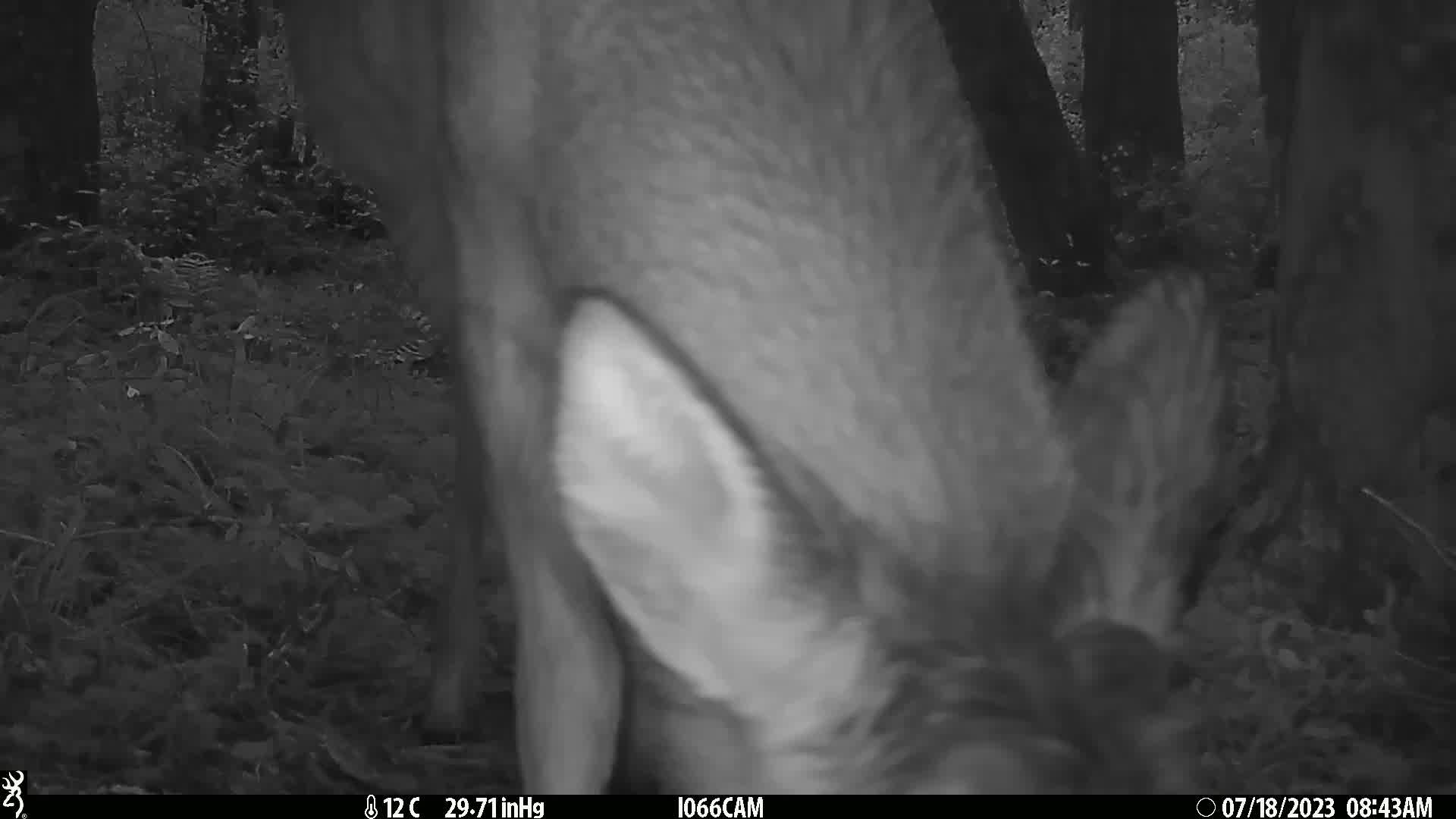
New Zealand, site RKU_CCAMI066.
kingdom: Animalia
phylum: Chordata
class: Mammalia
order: Artiodactyla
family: Cervidae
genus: Odocoileus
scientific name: Odocoileus virginianus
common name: white-tailed deer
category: white tailed deer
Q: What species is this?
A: White tailed deer (white-tailed deer) (Odocoileus virginianus).